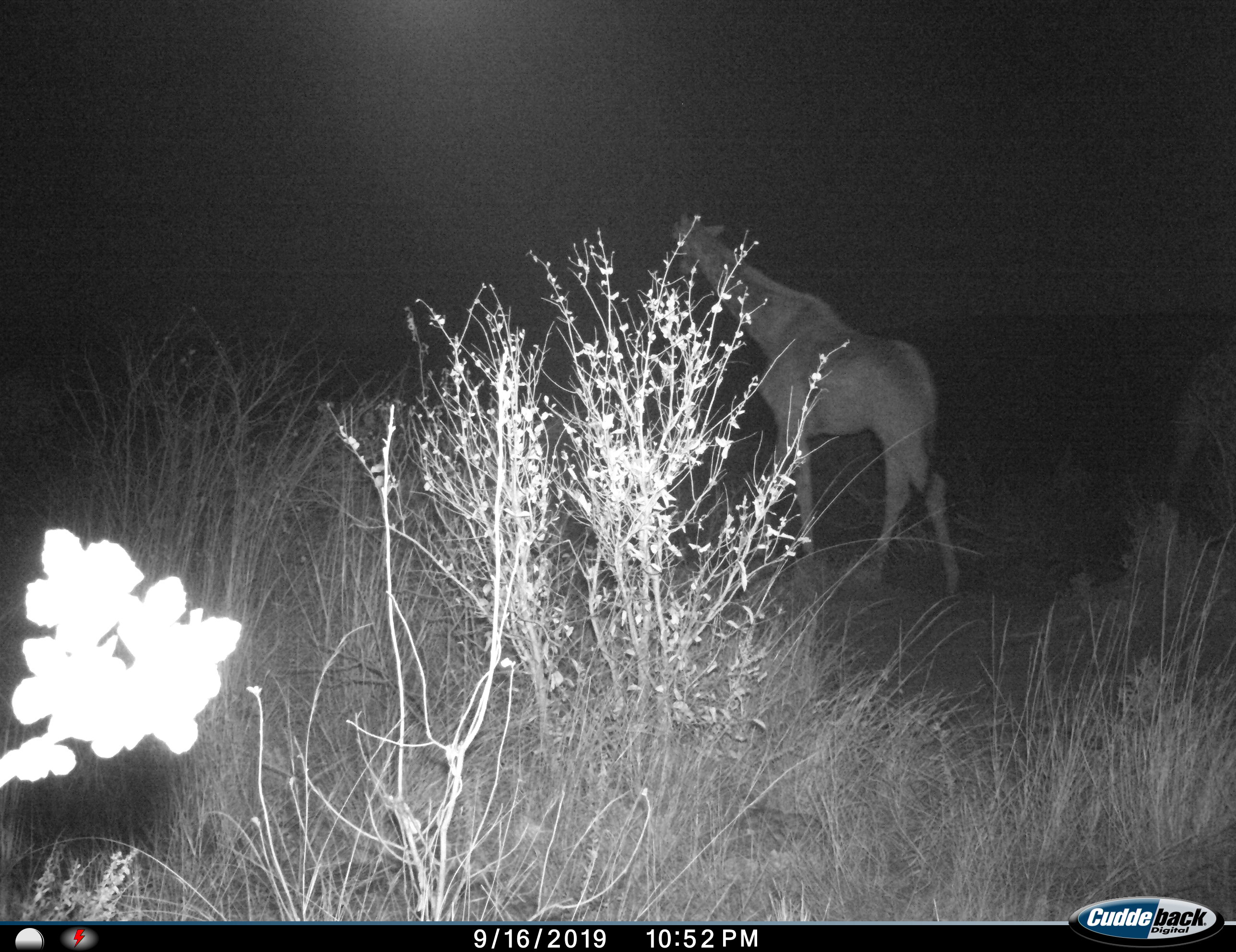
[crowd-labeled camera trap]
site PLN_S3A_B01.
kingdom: Animalia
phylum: Chordata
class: Mammalia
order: Artiodactyla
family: Giraffidae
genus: Giraffa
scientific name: Giraffa camelopardalis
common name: giraffe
Giraffe (Giraffa camelopardalis), count 1. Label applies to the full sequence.